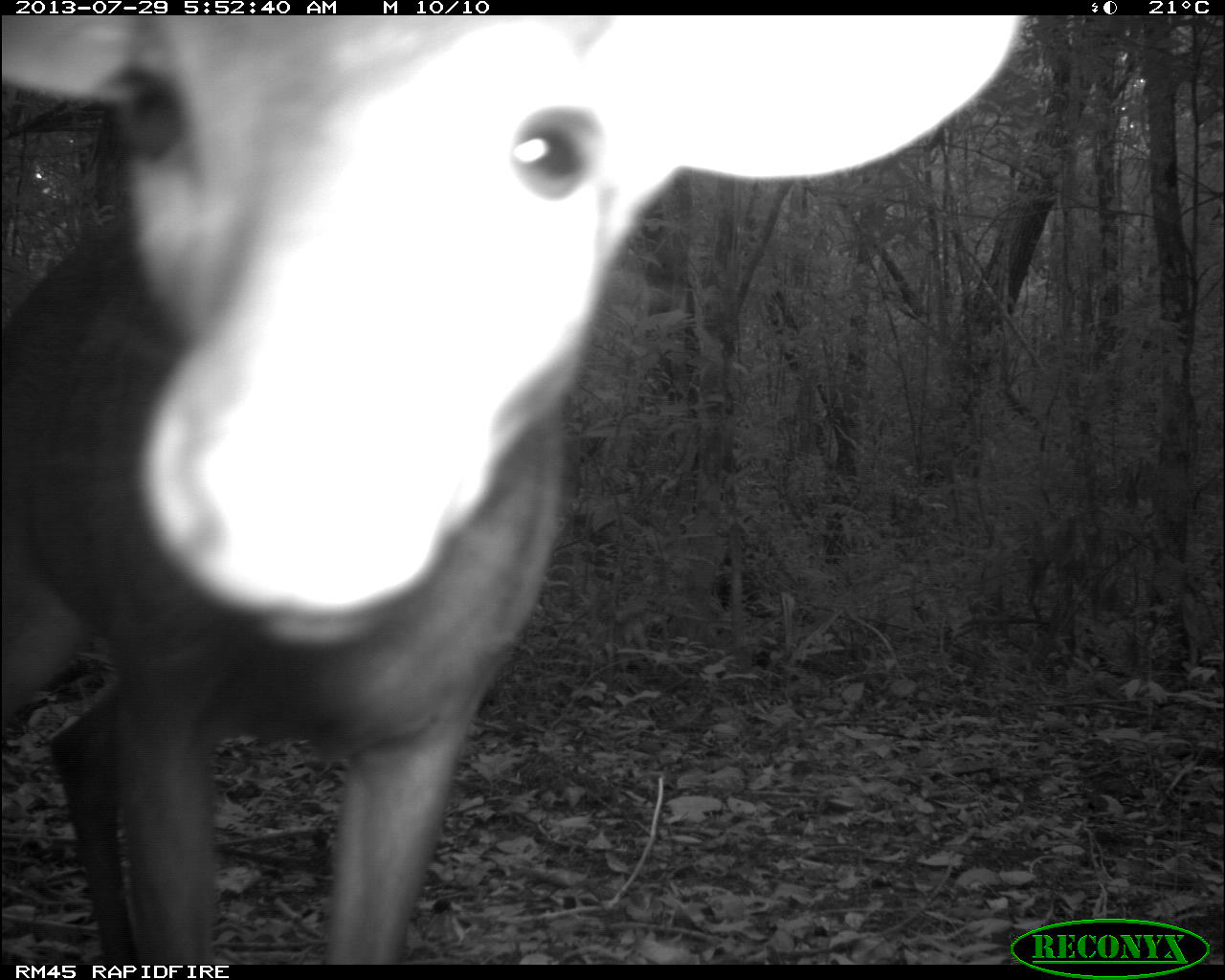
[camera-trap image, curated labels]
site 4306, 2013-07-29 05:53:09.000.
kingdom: Animalia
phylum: Chordata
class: Mammalia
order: Artiodactyla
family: Cervidae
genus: Mazama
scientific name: Mazama temama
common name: central american red brocket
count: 1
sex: male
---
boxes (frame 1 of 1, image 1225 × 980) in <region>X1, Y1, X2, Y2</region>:
mazama temama: <region>0, 15, 1025, 965</region>